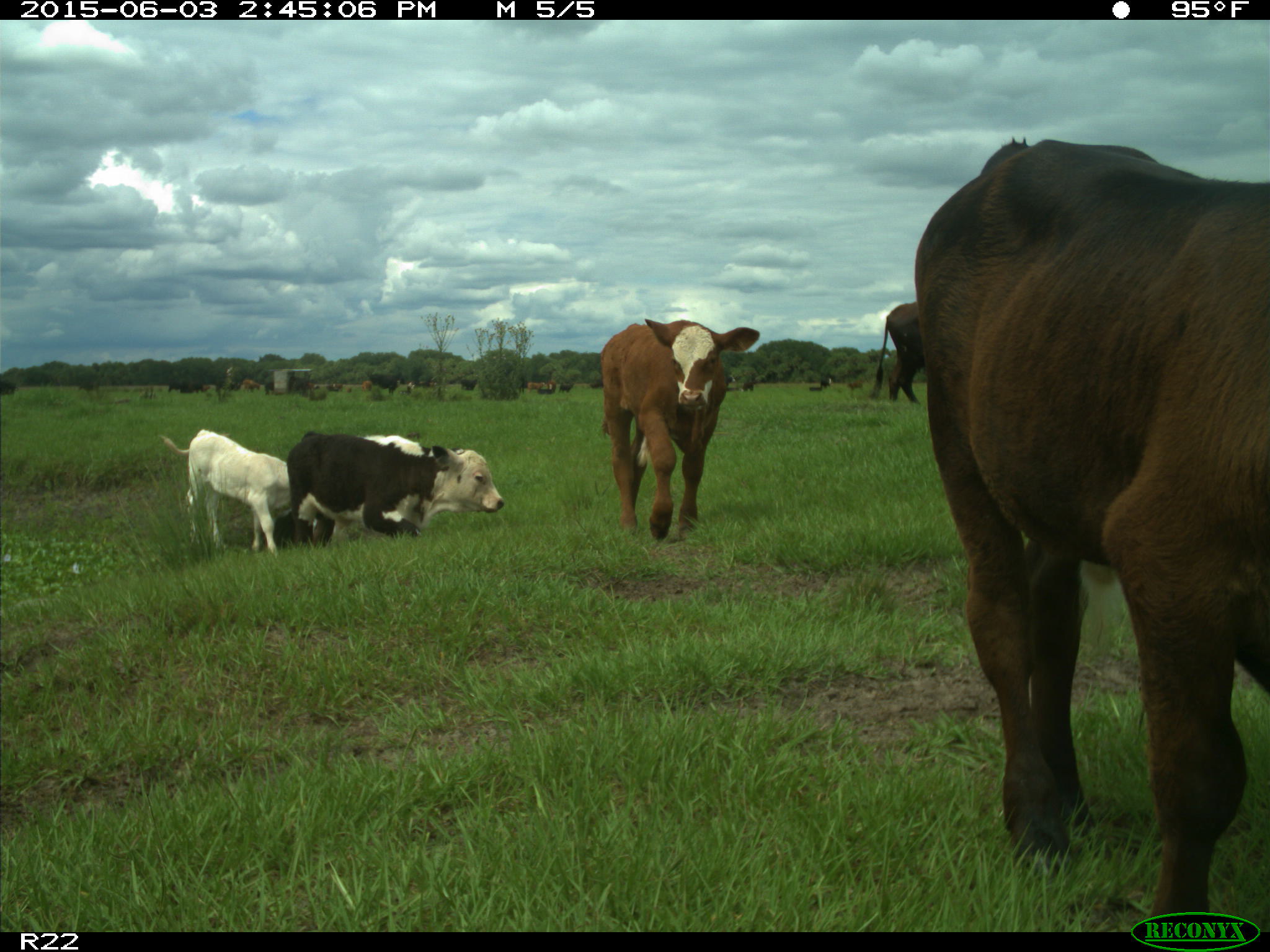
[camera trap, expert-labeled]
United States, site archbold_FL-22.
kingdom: Animalia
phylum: Chordata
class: Mammalia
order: Artiodactyla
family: Bovidae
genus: Bos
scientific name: Bos taurus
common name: domestic cow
Bos taurus (domestic cow).